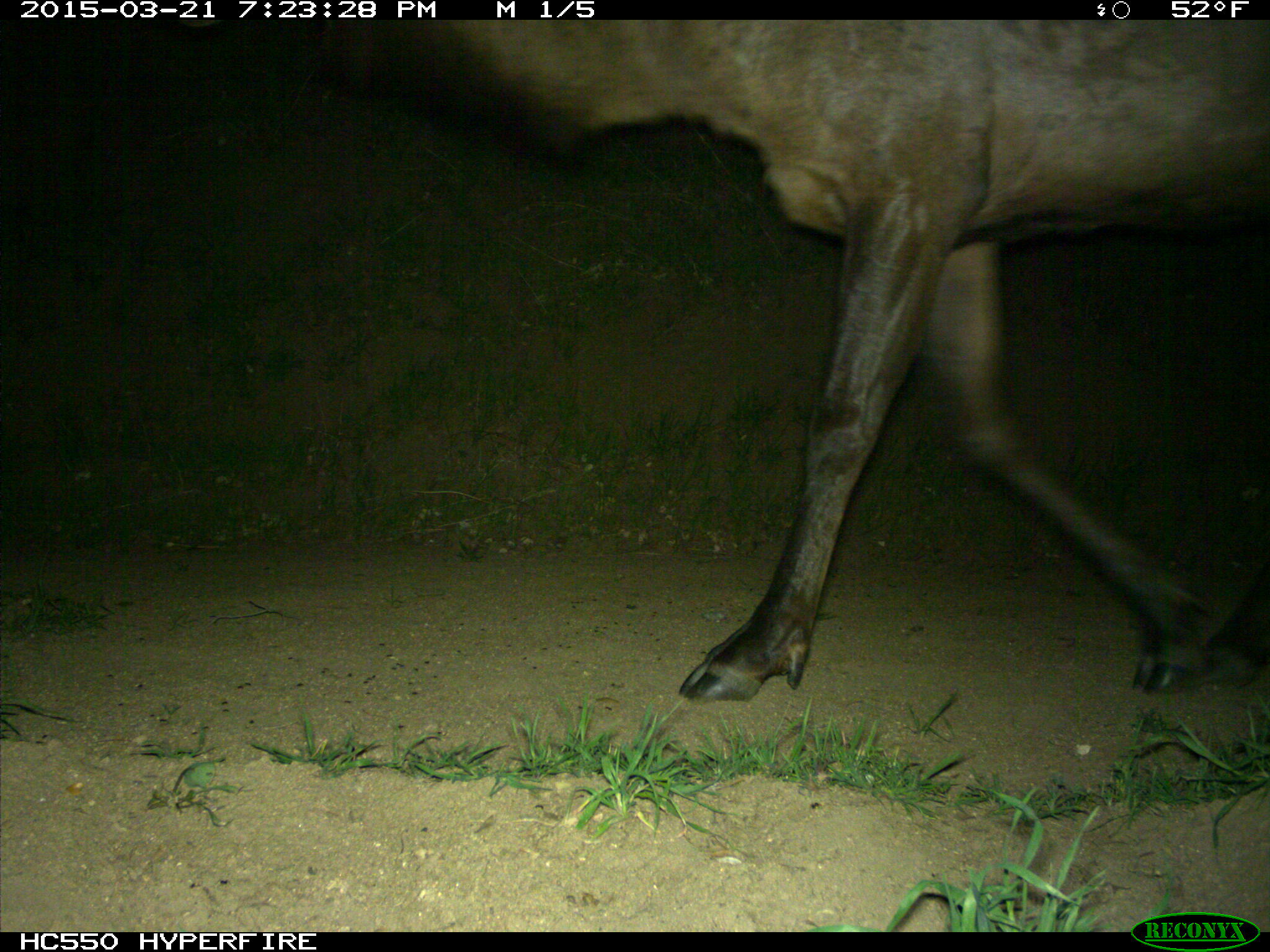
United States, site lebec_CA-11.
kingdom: Animalia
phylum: Chordata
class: Mammalia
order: Artiodactyla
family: Cervidae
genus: Cervus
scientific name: Cervus canadensis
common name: elk